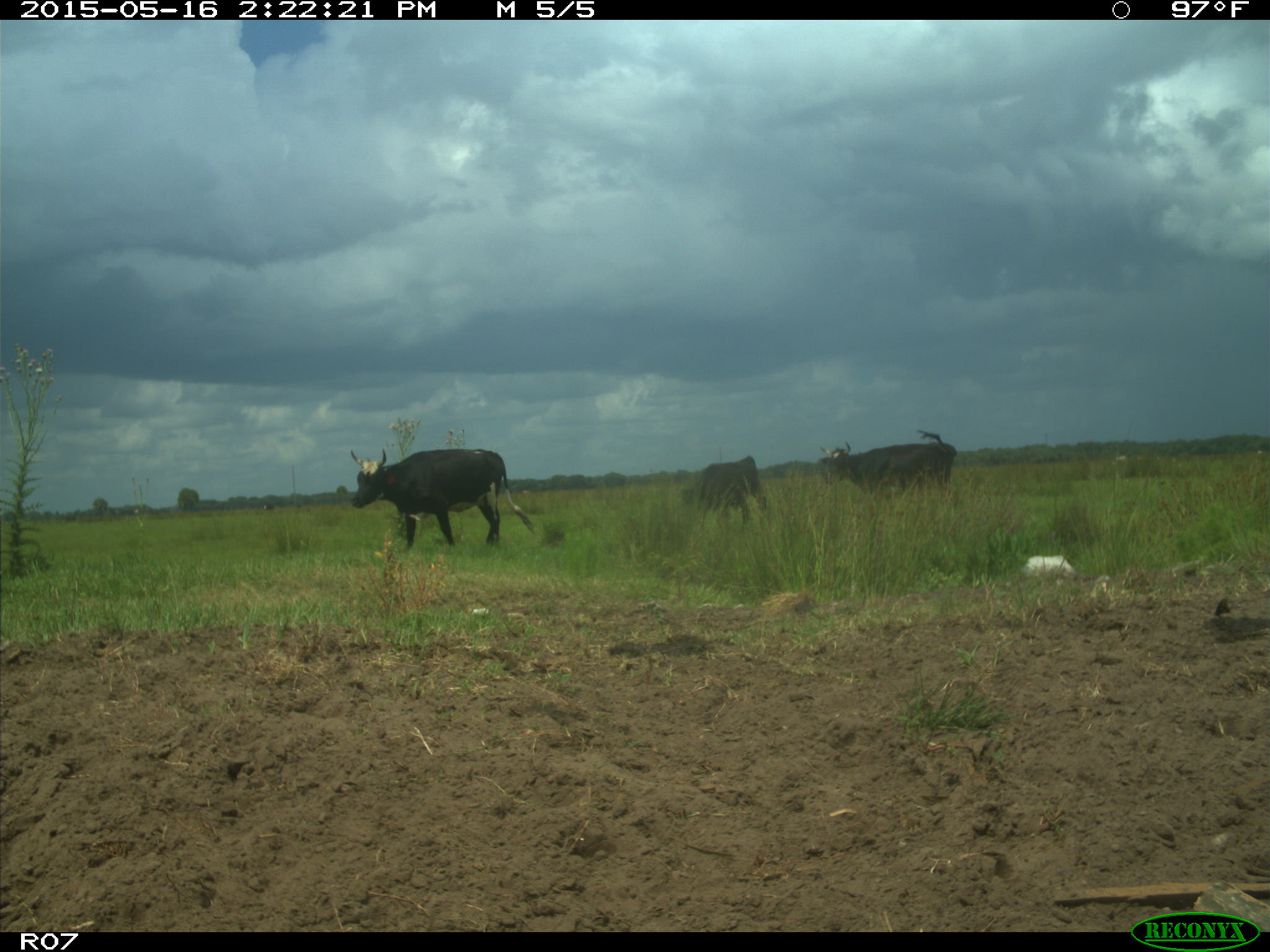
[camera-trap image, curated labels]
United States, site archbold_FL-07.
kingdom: Animalia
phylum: Chordata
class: Mammalia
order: Artiodactyla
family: Bovidae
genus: Bos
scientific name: Bos taurus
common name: domestic cow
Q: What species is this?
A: Bos taurus (domestic cow).